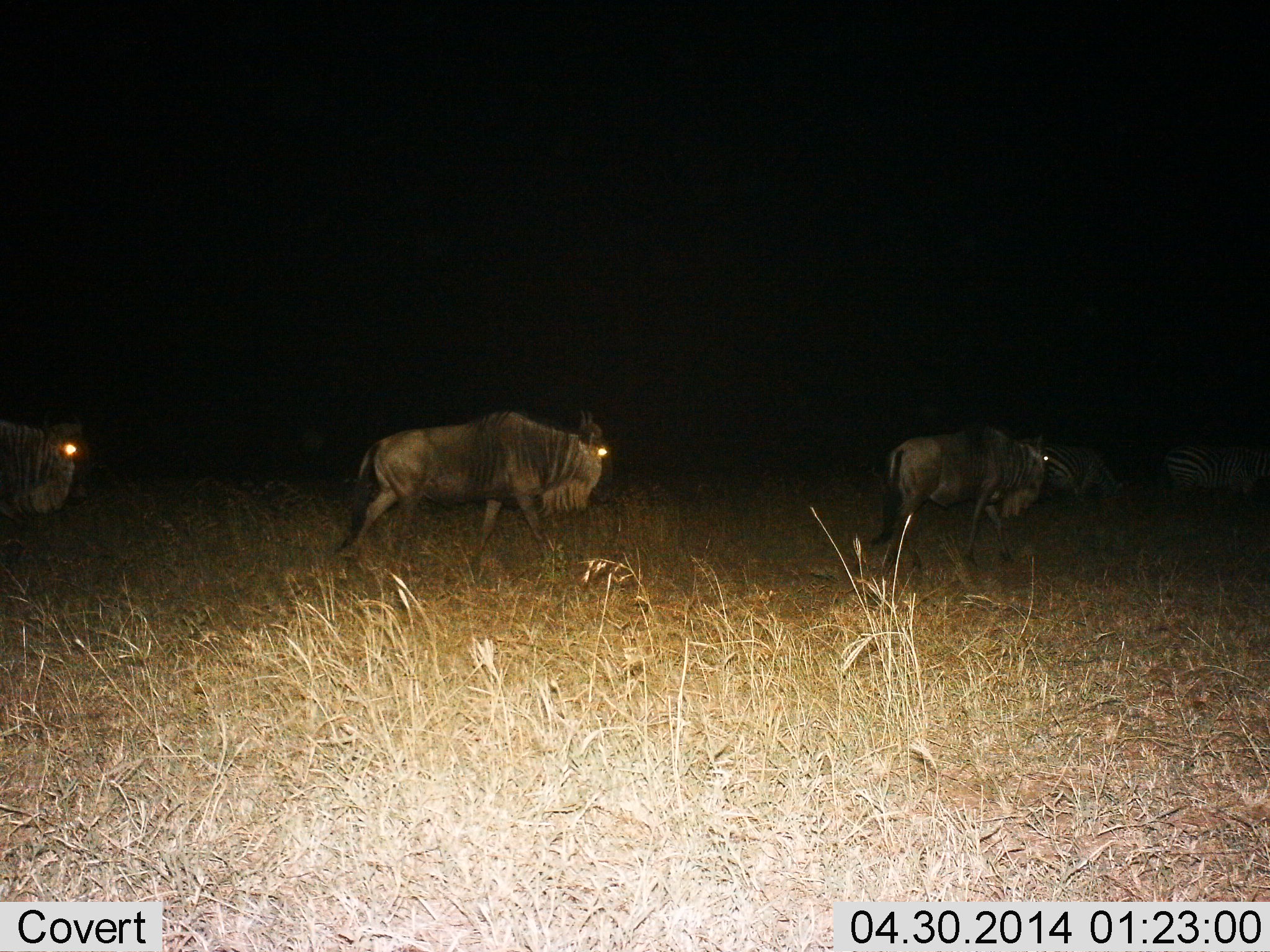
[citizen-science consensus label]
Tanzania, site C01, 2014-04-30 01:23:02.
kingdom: Animalia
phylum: Chordata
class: Mammalia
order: Artiodactyla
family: Bovidae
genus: Connochaetes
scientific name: Connochaetes taurinus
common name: blue wildebeest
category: wildebeest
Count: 3.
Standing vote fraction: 8%.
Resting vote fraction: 1%.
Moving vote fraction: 99%.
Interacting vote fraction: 0%.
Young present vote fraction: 0%.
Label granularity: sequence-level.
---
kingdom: Animalia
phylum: Chordata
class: Mammalia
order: Perissodactyla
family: Equidae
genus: Equus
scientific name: Equus quagga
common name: plains zebra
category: zebra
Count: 2.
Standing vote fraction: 26%.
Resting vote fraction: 0%.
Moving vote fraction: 62%.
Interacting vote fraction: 0%.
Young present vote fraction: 0%.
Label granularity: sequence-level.